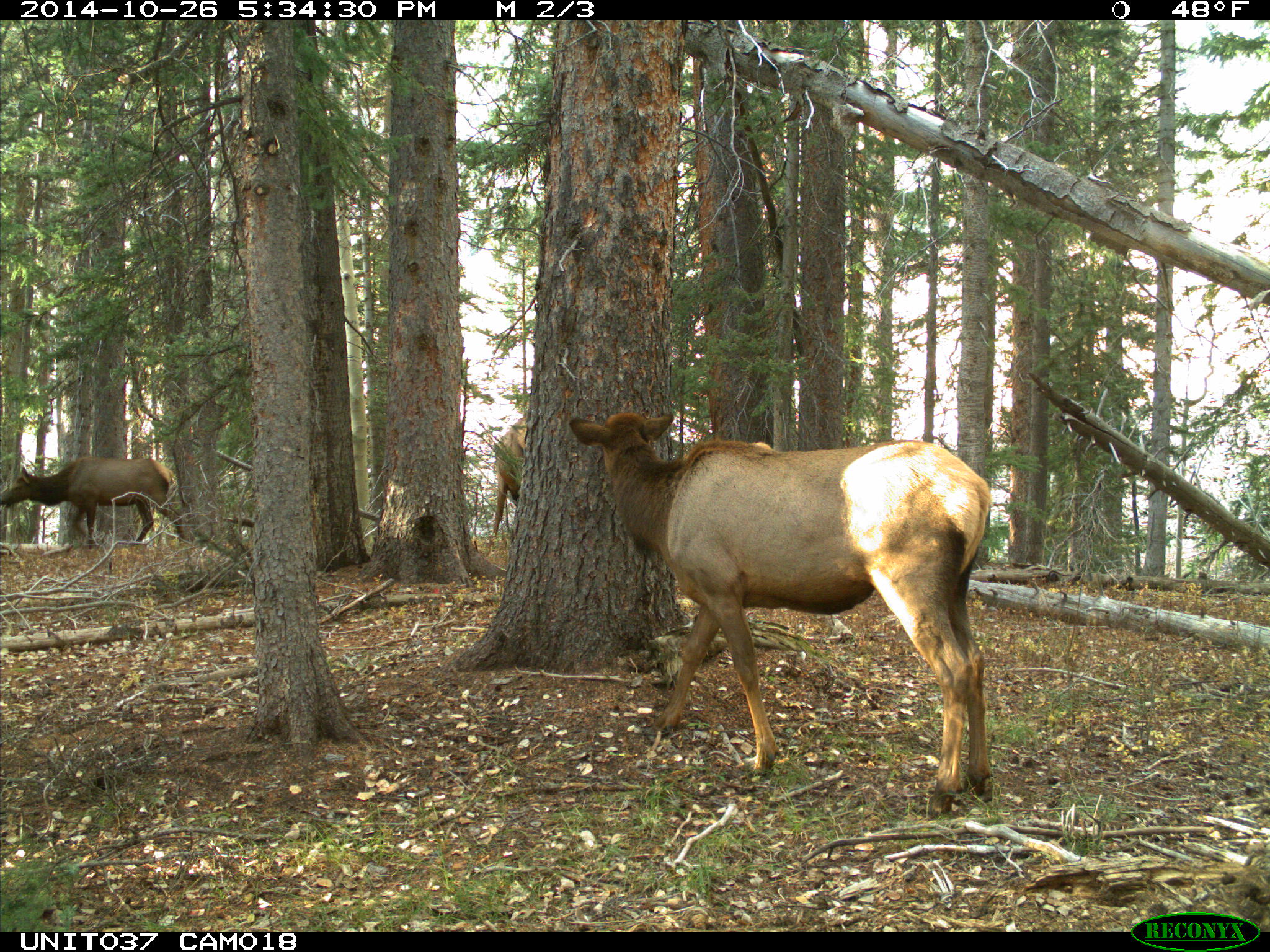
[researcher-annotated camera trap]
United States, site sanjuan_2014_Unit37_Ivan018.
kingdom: Animalia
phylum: Chordata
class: Mammalia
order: Artiodactyla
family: Cervidae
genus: Cervus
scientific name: Cervus elaphus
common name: red deer